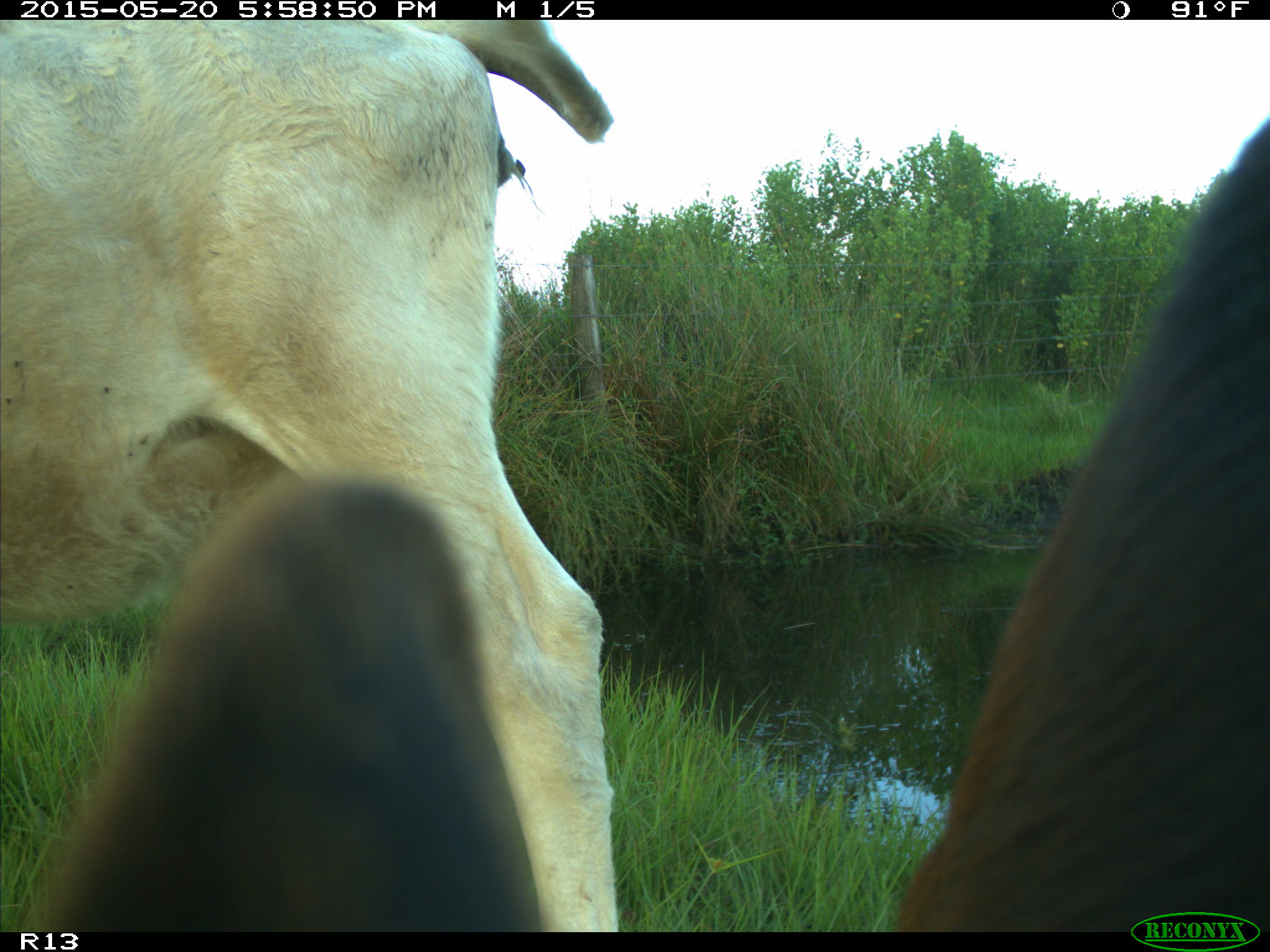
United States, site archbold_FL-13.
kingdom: Animalia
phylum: Chordata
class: Mammalia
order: Artiodactyla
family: Bovidae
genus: Bos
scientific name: Bos taurus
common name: domestic cow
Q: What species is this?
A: Bos taurus (domestic cow).